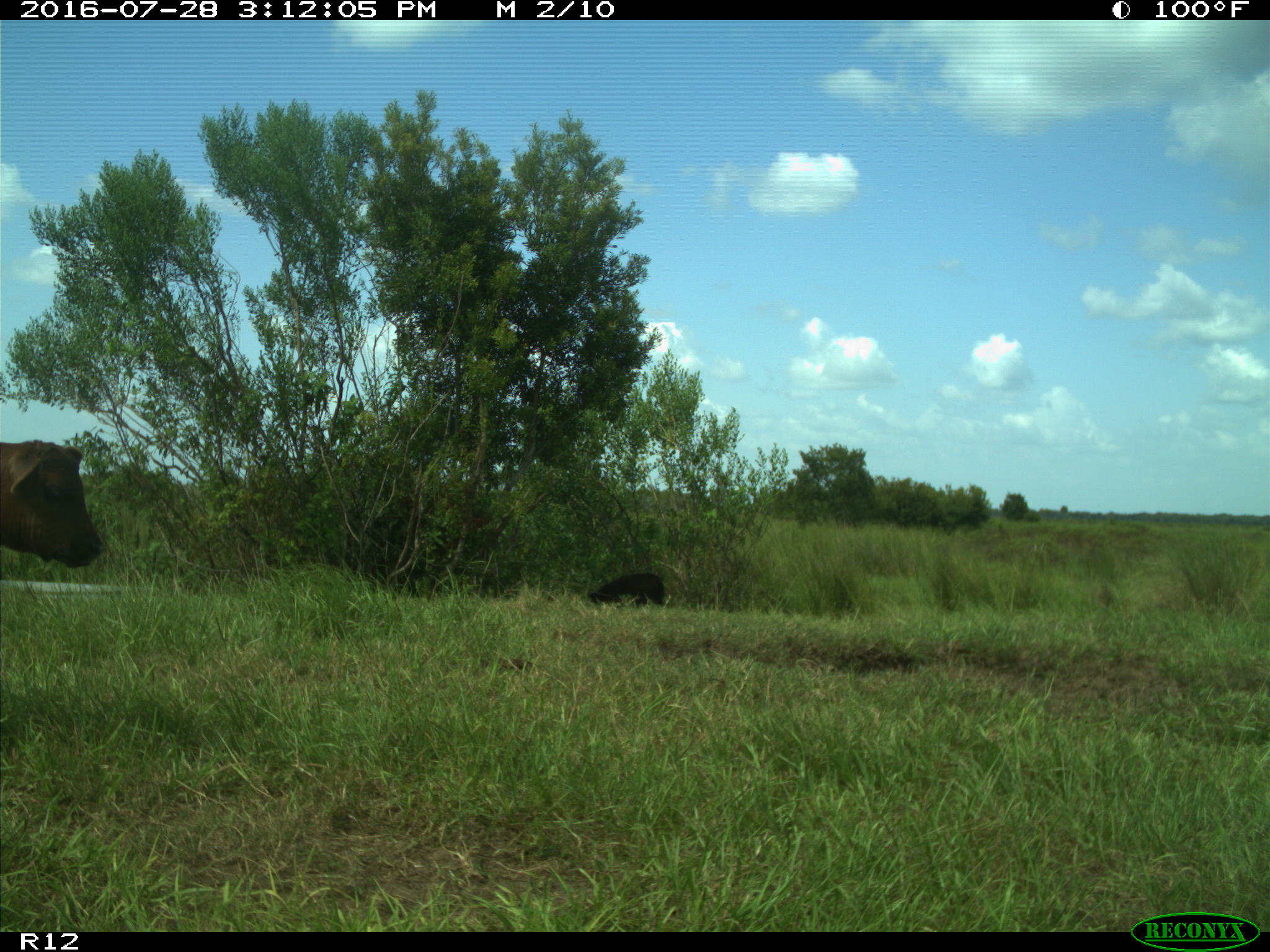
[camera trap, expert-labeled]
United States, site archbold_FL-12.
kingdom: Animalia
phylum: Chordata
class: Mammalia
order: Artiodactyla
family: Bovidae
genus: Bos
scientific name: Bos taurus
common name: domestic cow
Bos taurus (domestic cow).